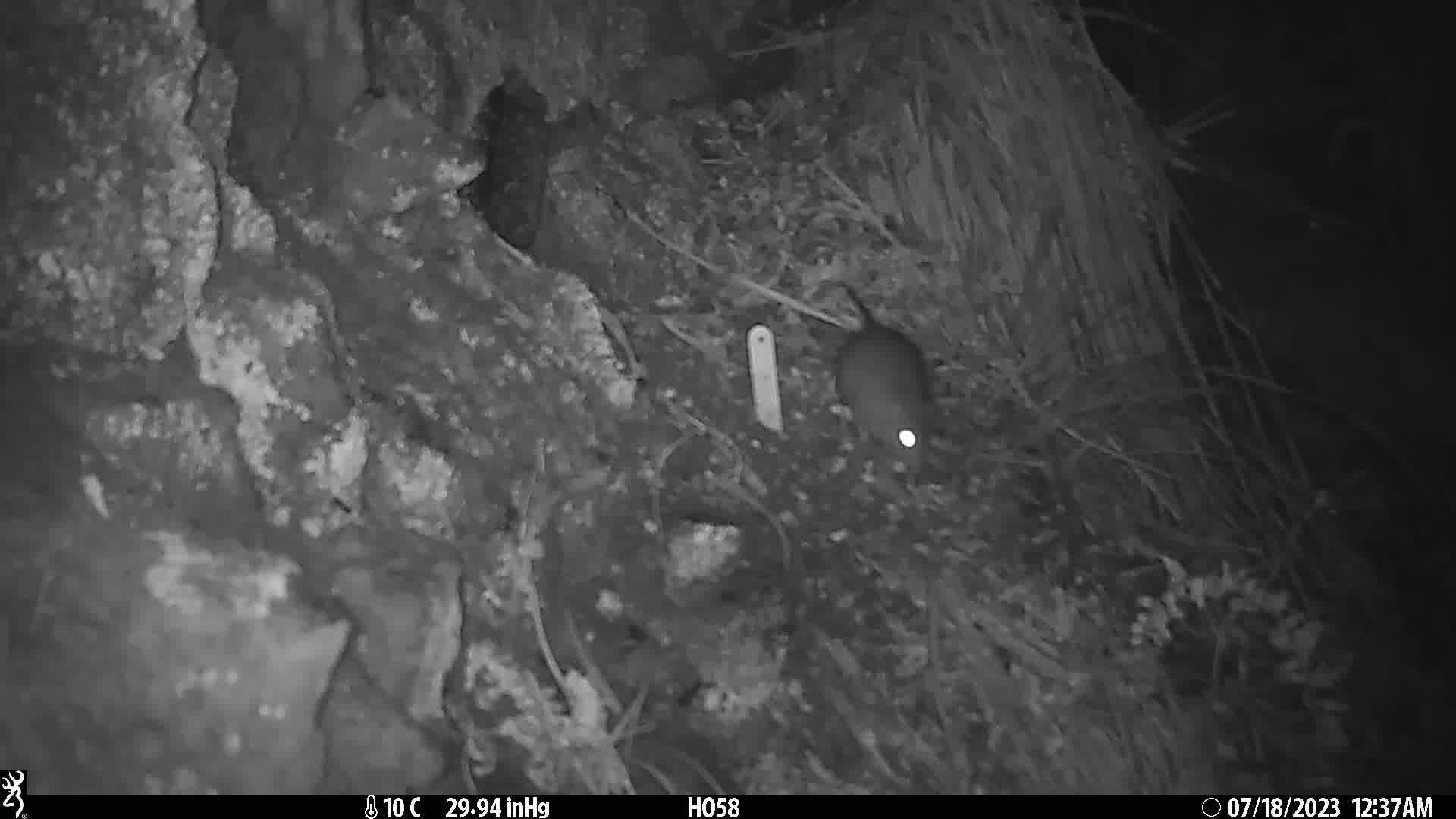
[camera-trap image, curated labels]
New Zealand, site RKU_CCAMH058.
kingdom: Animalia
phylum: Chordata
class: Mammalia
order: Rodentia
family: Muridae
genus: Rattus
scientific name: Rattus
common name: rat